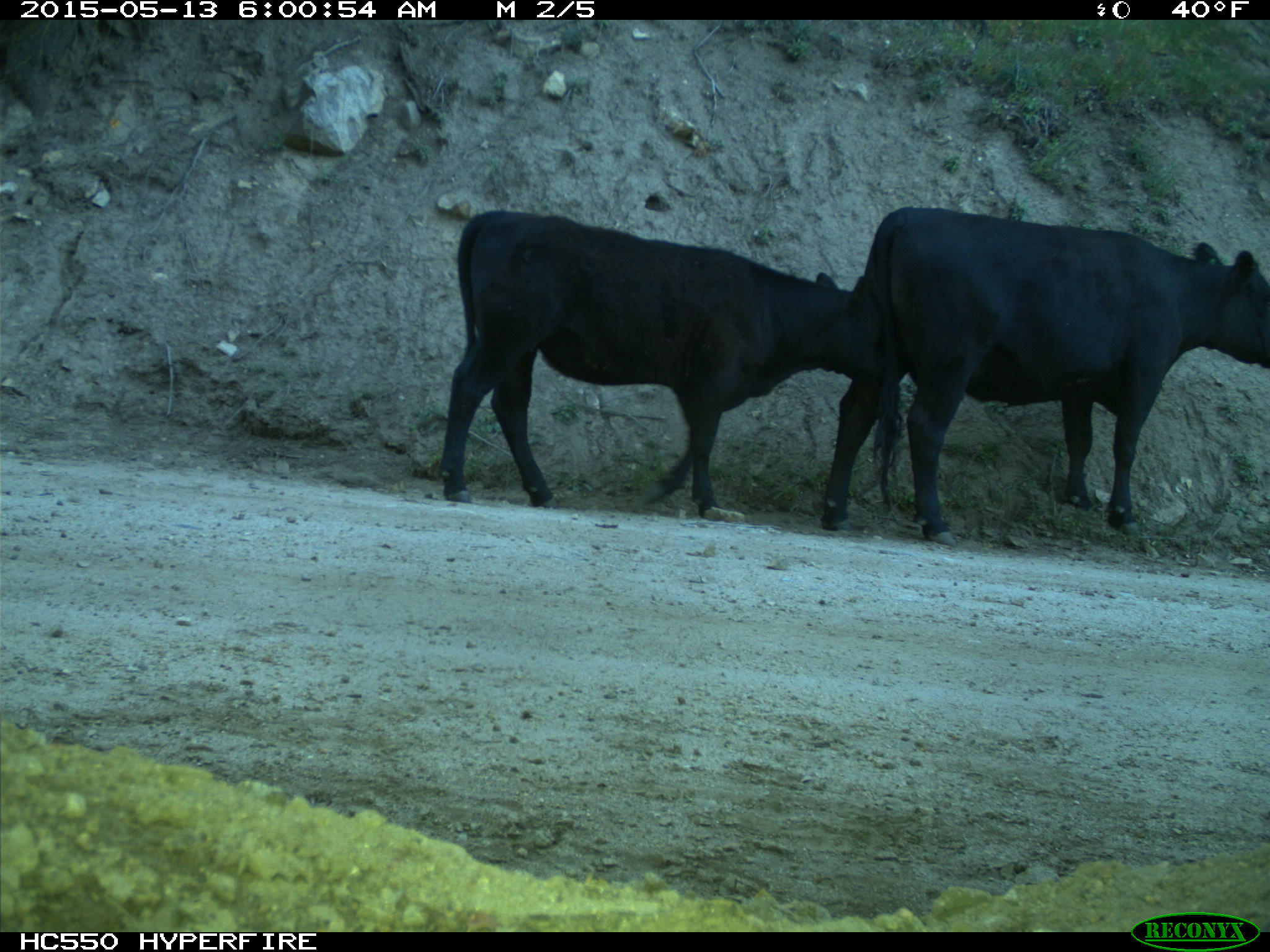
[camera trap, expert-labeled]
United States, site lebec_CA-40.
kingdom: Animalia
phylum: Chordata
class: Mammalia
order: Artiodactyla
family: Bovidae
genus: Bos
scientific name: Bos taurus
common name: domestic cow